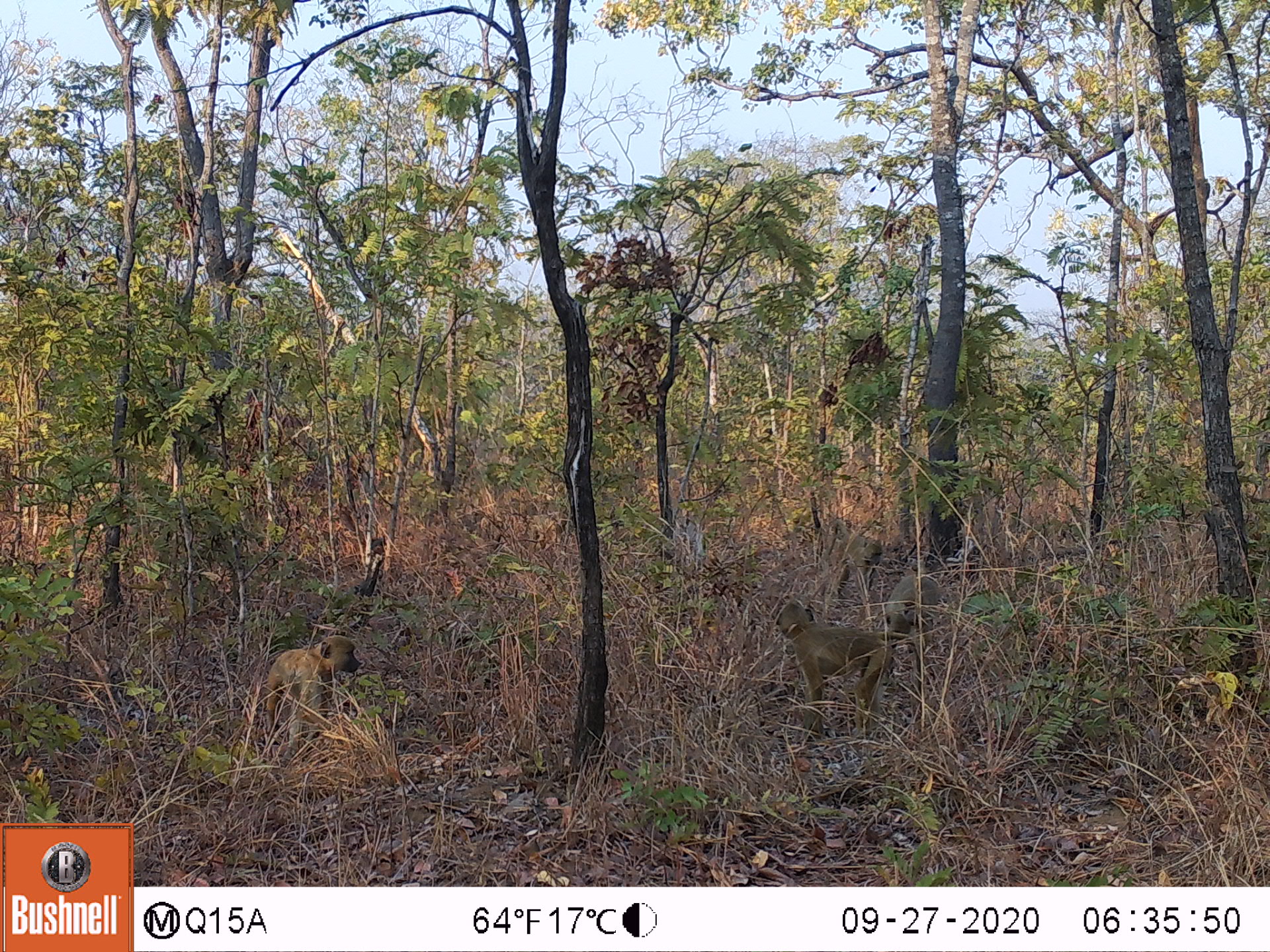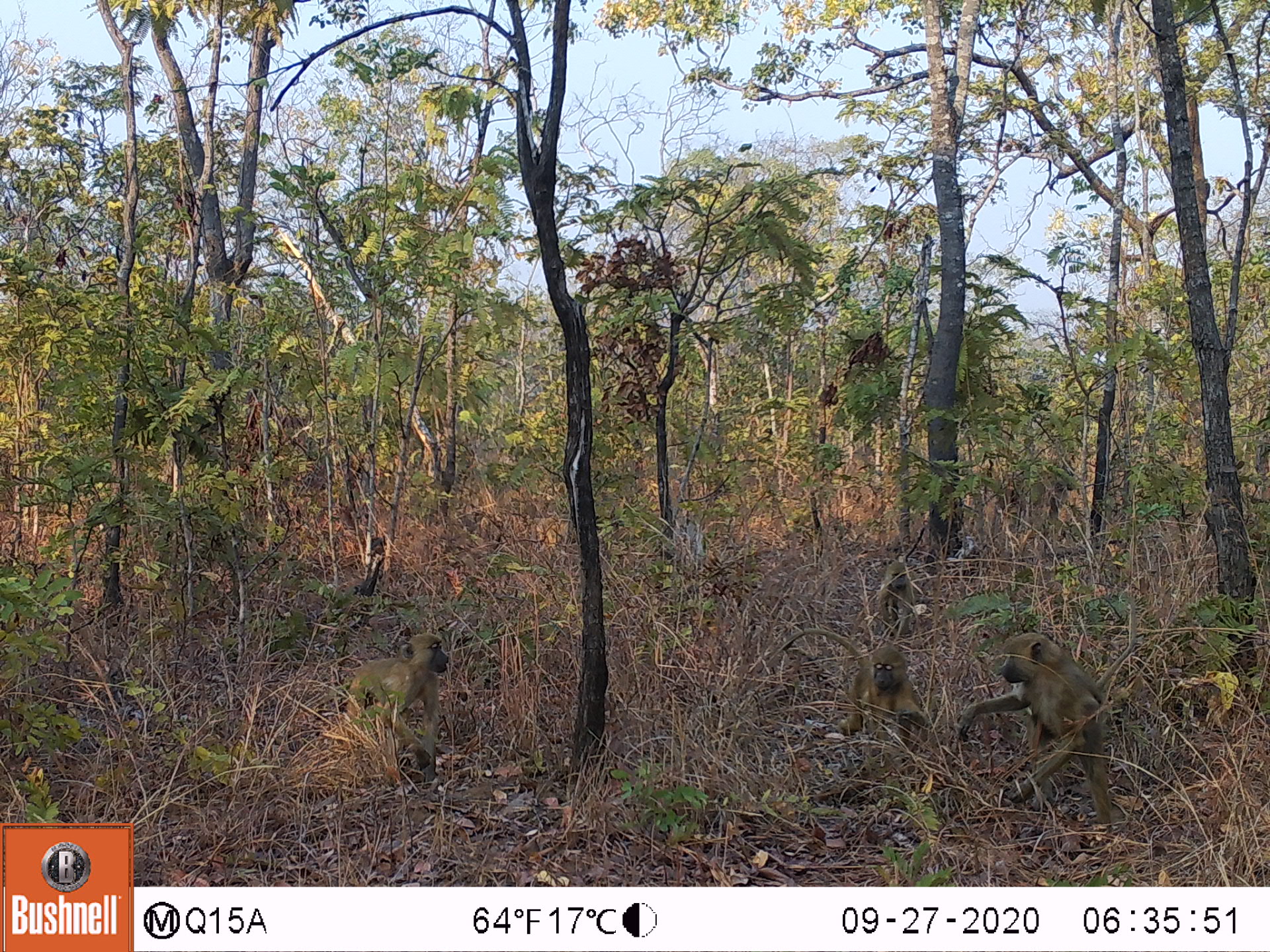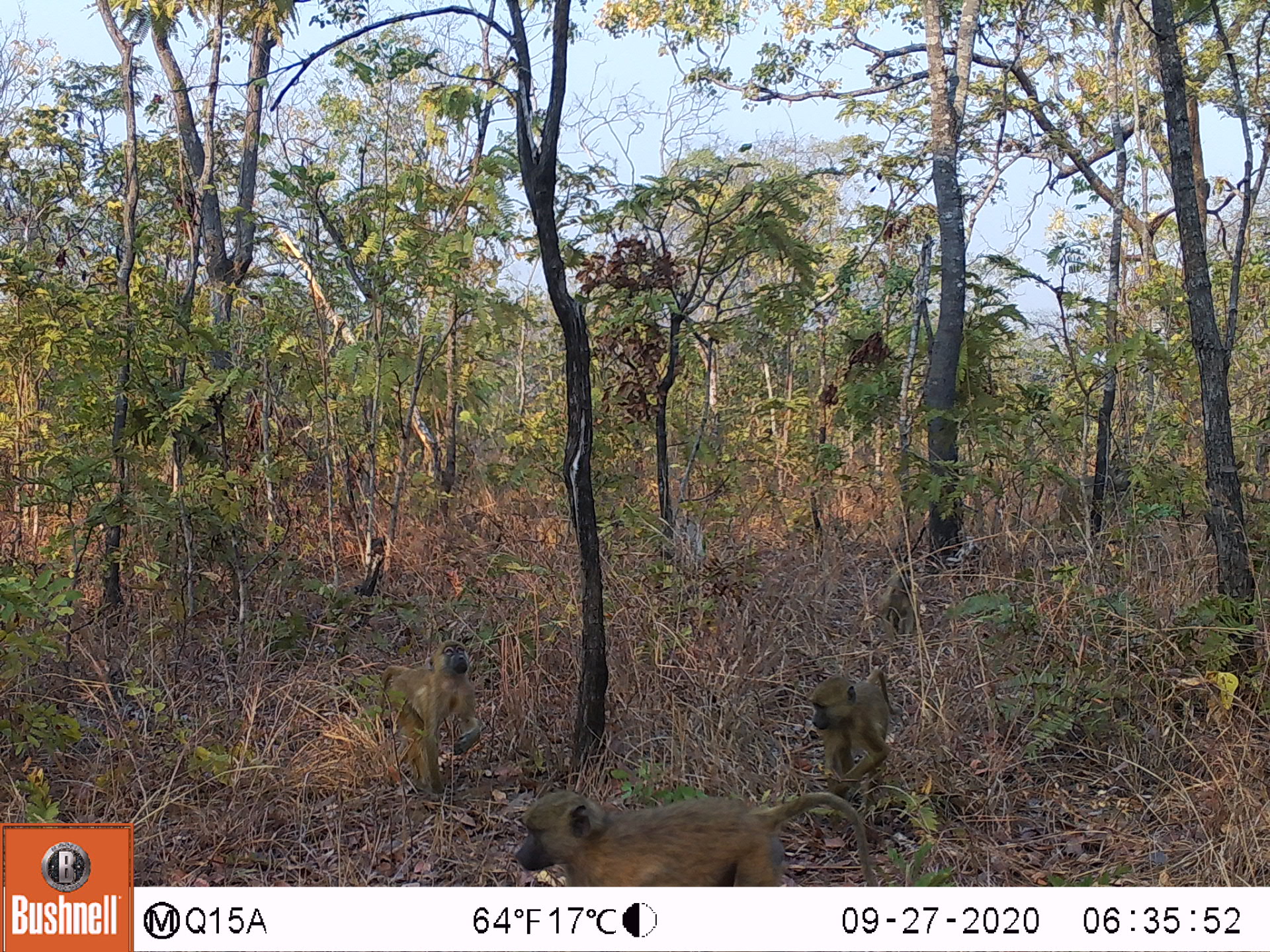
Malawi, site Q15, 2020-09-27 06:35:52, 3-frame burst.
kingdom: Animalia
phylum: Chordata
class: Mammalia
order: Primates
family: Cercopithecidae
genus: Papio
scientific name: Papio cynocephalus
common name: yellow baboon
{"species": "yellow baboon (Papio cynocephalus)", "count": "3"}